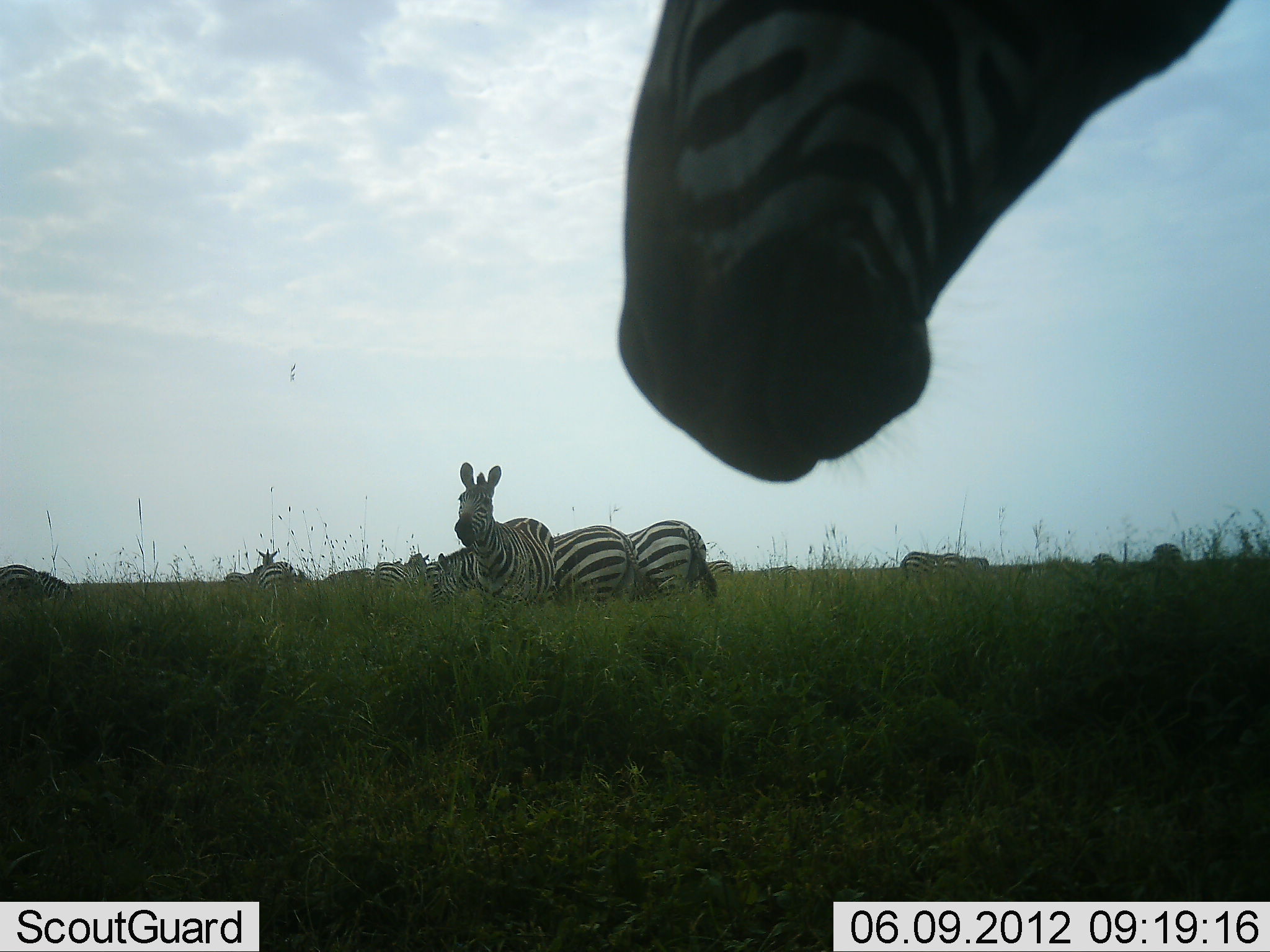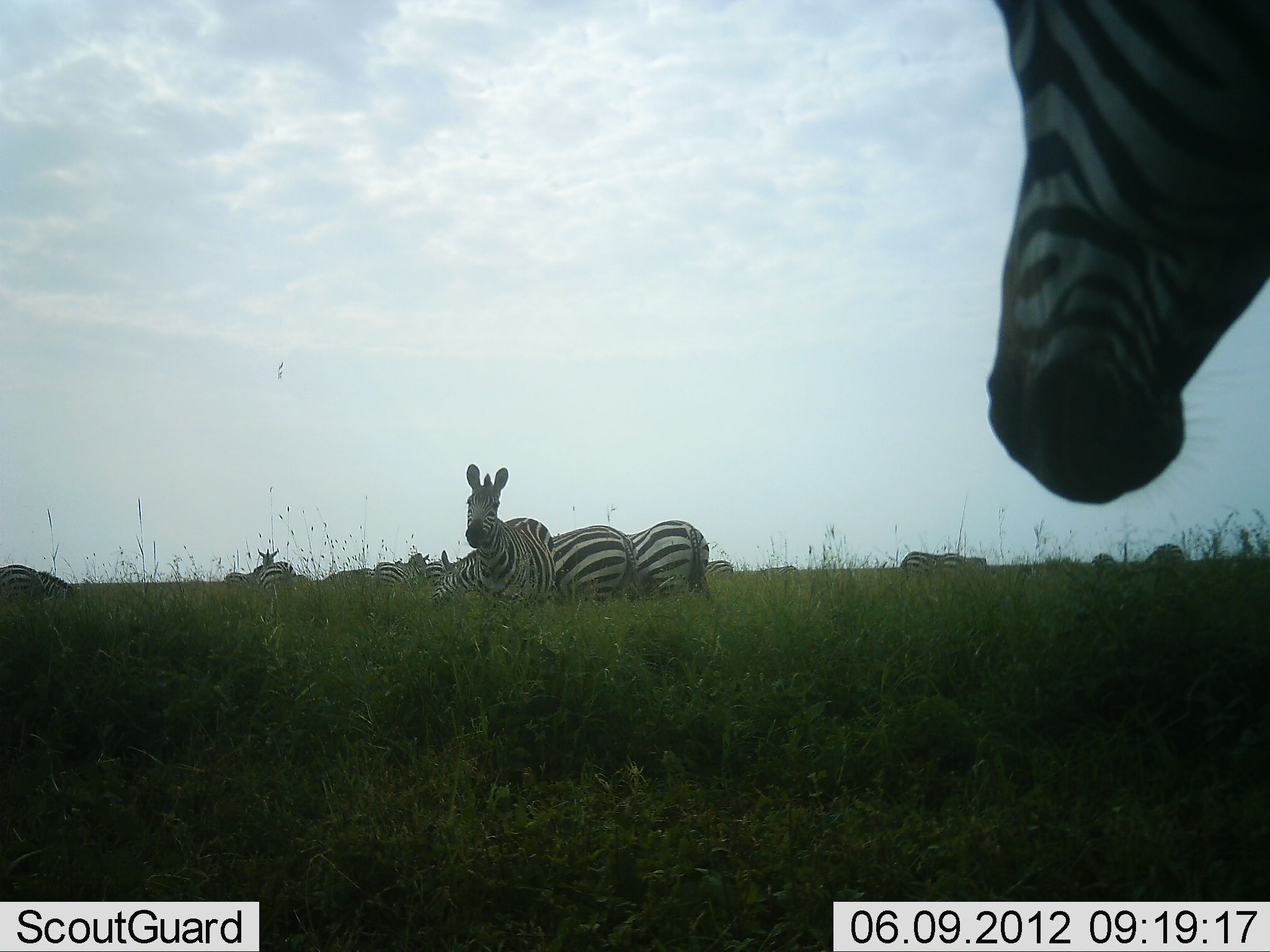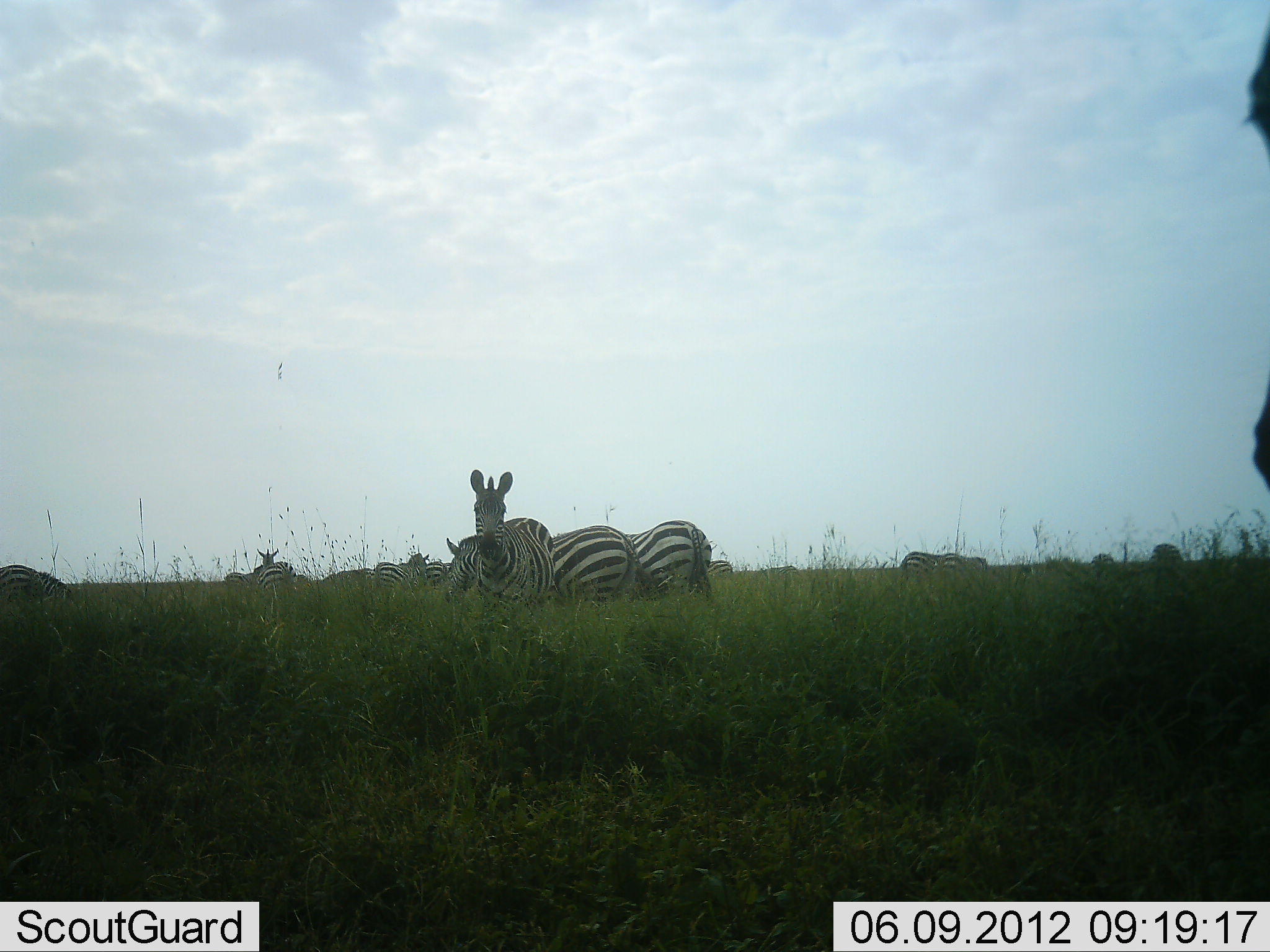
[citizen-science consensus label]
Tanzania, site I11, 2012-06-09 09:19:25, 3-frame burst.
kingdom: Animalia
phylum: Chordata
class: Mammalia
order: Perissodactyla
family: Equidae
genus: Equus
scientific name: Equus quagga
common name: plains zebra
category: zebra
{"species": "zebra (plains zebra) (Equus quagga)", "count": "11-50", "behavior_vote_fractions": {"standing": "80%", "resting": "40%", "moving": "20%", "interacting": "0%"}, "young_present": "0%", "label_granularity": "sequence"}